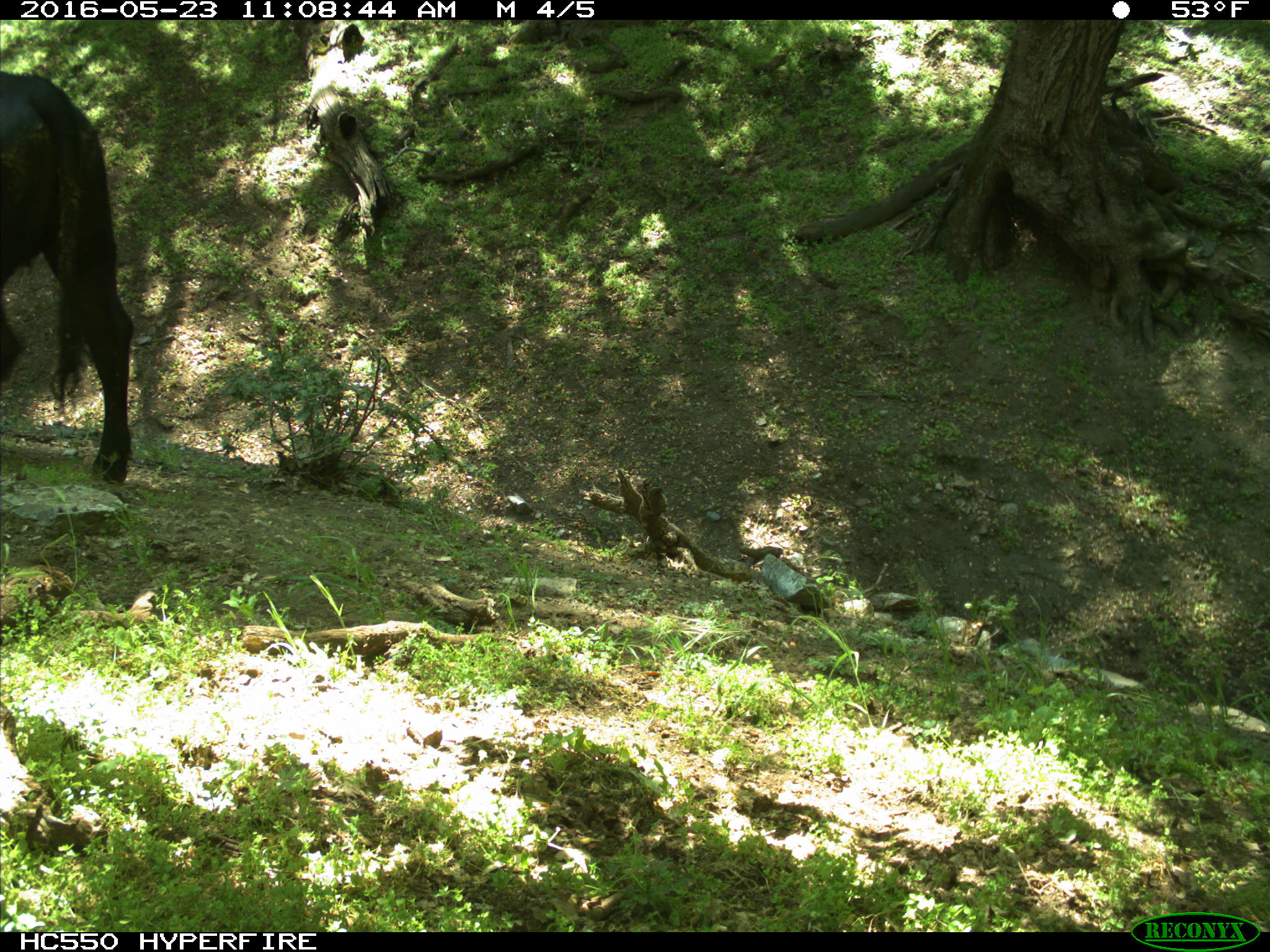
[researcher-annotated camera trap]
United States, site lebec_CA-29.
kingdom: Animalia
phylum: Chordata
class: Mammalia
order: Artiodactyla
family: Bovidae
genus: Bos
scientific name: Bos taurus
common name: domestic cow